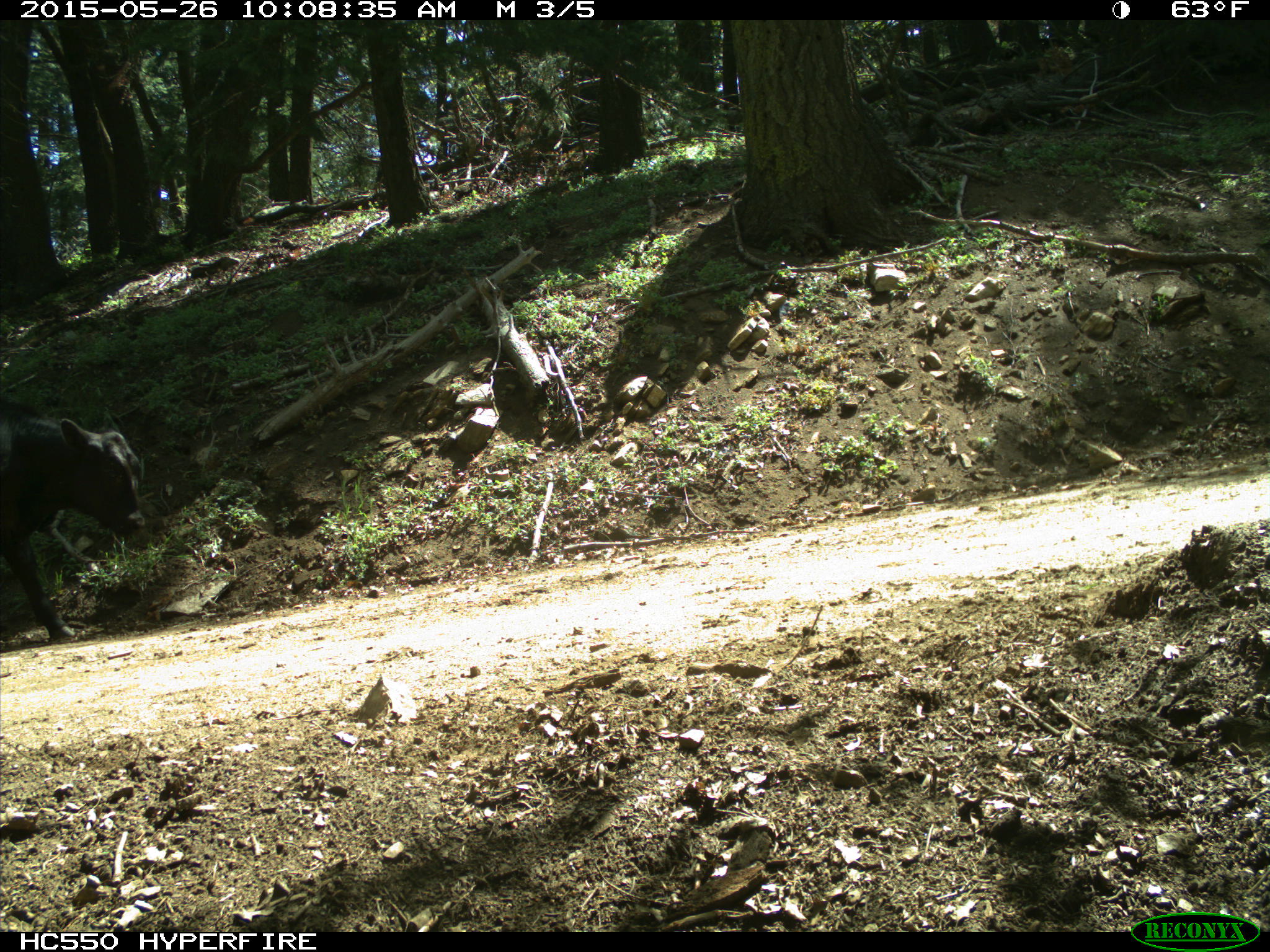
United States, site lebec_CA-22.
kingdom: Animalia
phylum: Chordata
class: Mammalia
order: Artiodactyla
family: Bovidae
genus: Bos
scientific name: Bos taurus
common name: domestic cow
Bos taurus (domestic cow).